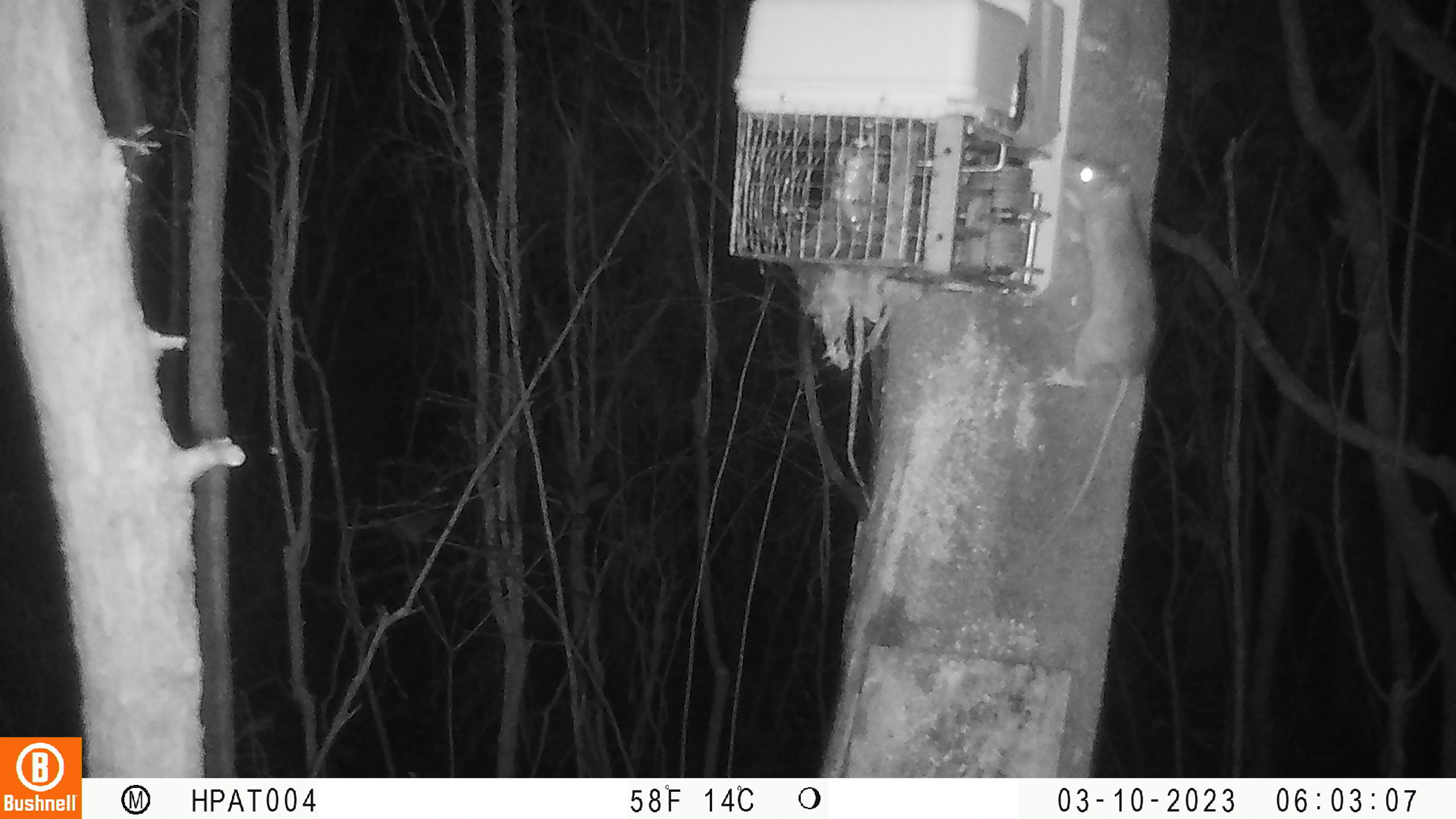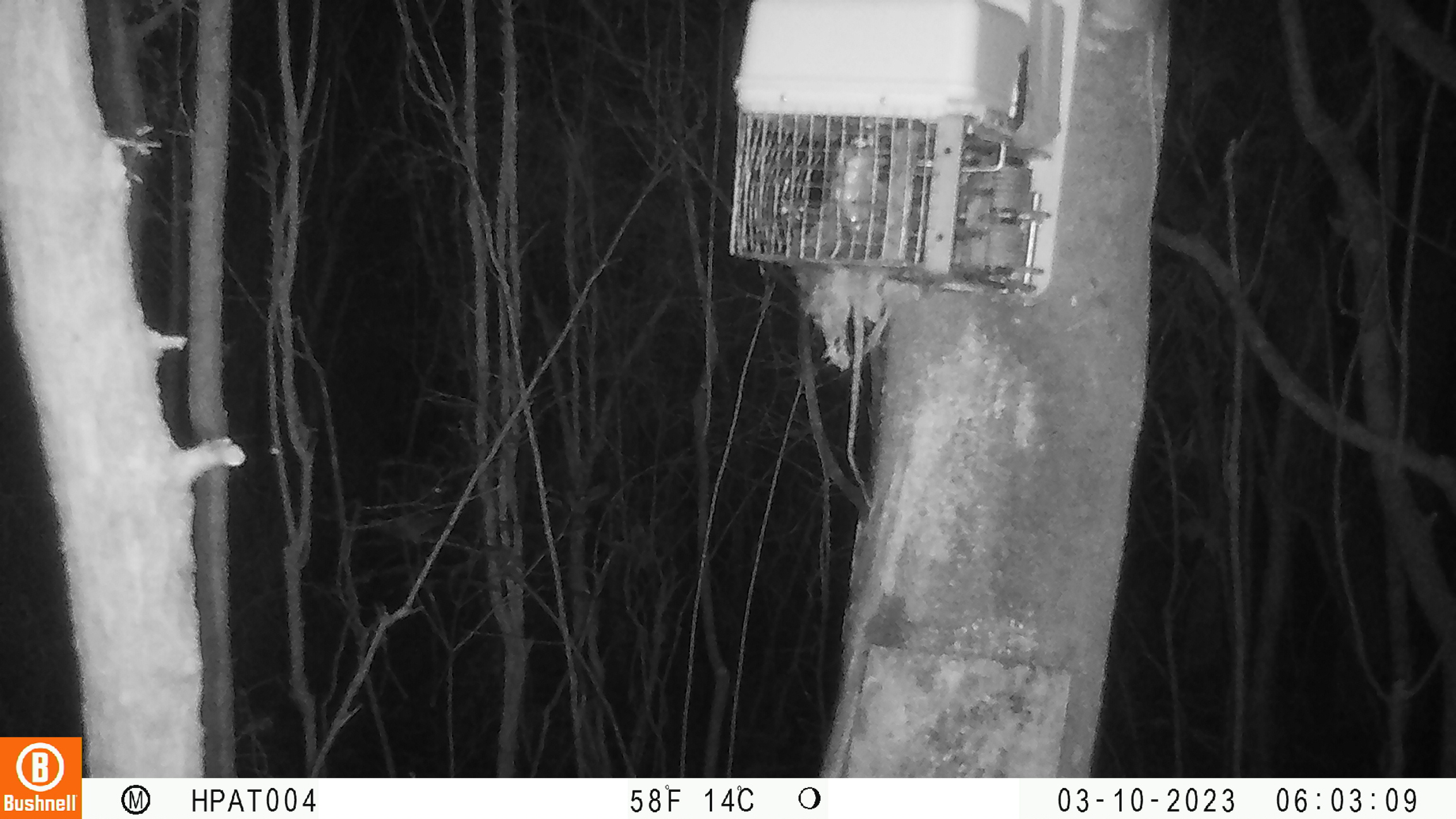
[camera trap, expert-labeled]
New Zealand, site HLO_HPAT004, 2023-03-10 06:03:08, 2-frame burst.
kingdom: Animalia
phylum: Chordata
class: Mammalia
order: Rodentia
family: Muridae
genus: Rattus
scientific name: Rattus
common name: rat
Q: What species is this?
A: Rat (Rattus).